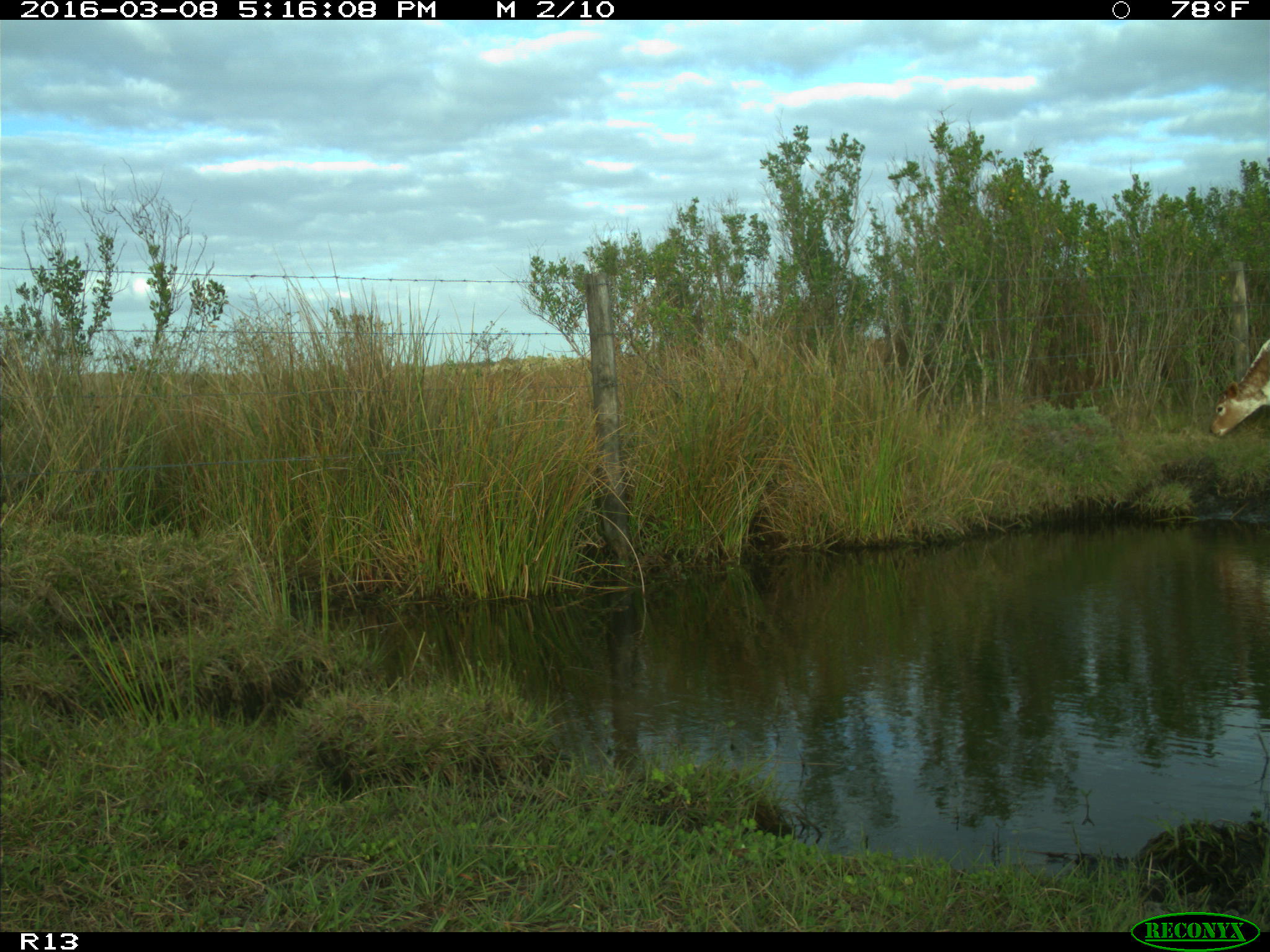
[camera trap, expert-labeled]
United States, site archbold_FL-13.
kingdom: Animalia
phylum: Chordata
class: Mammalia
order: Artiodactyla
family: Bovidae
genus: Bos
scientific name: Bos taurus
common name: domestic cow